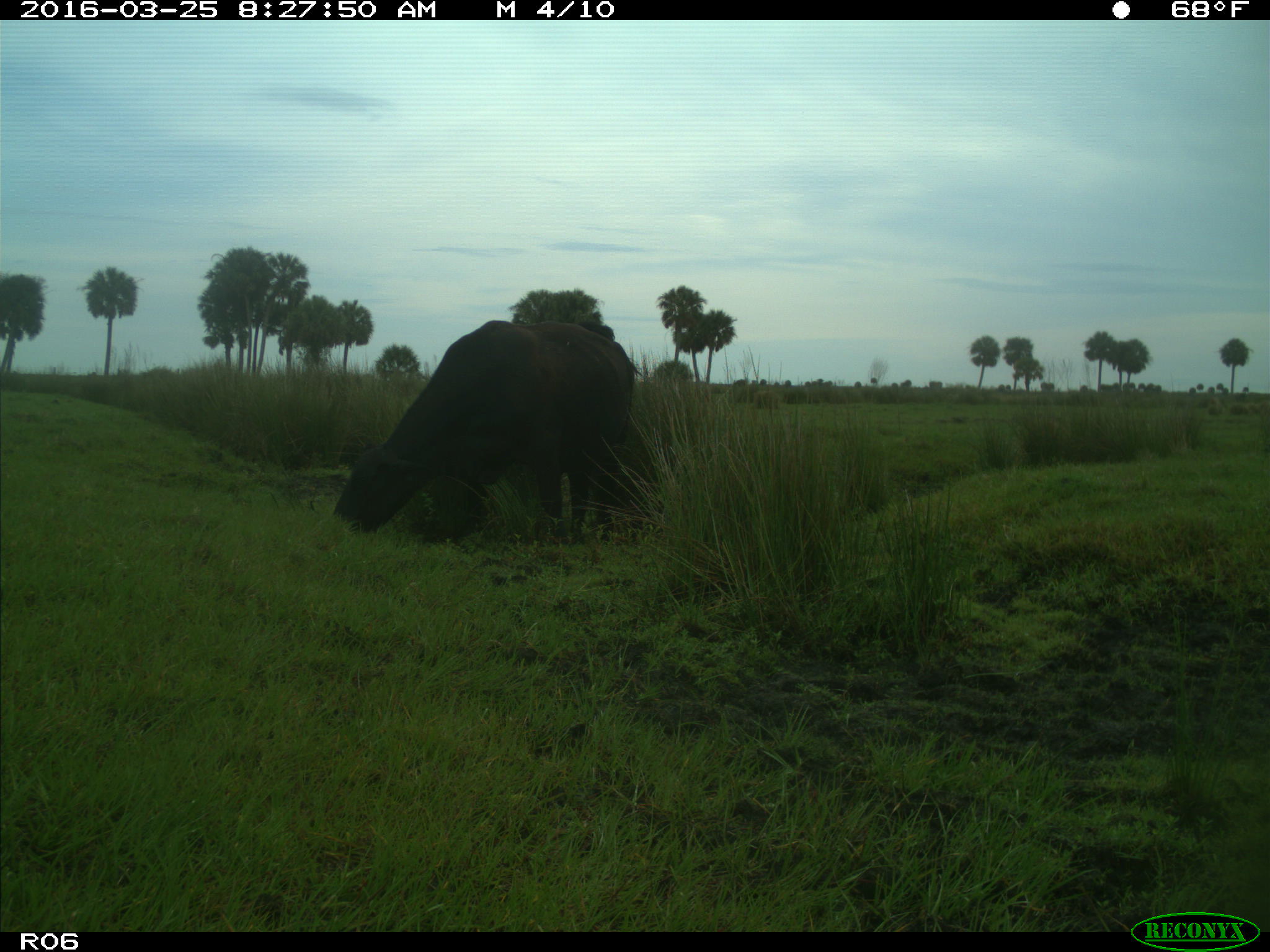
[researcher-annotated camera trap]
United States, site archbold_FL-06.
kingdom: Animalia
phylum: Chordata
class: Mammalia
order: Artiodactyla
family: Bovidae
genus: Bos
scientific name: Bos taurus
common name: domestic cow